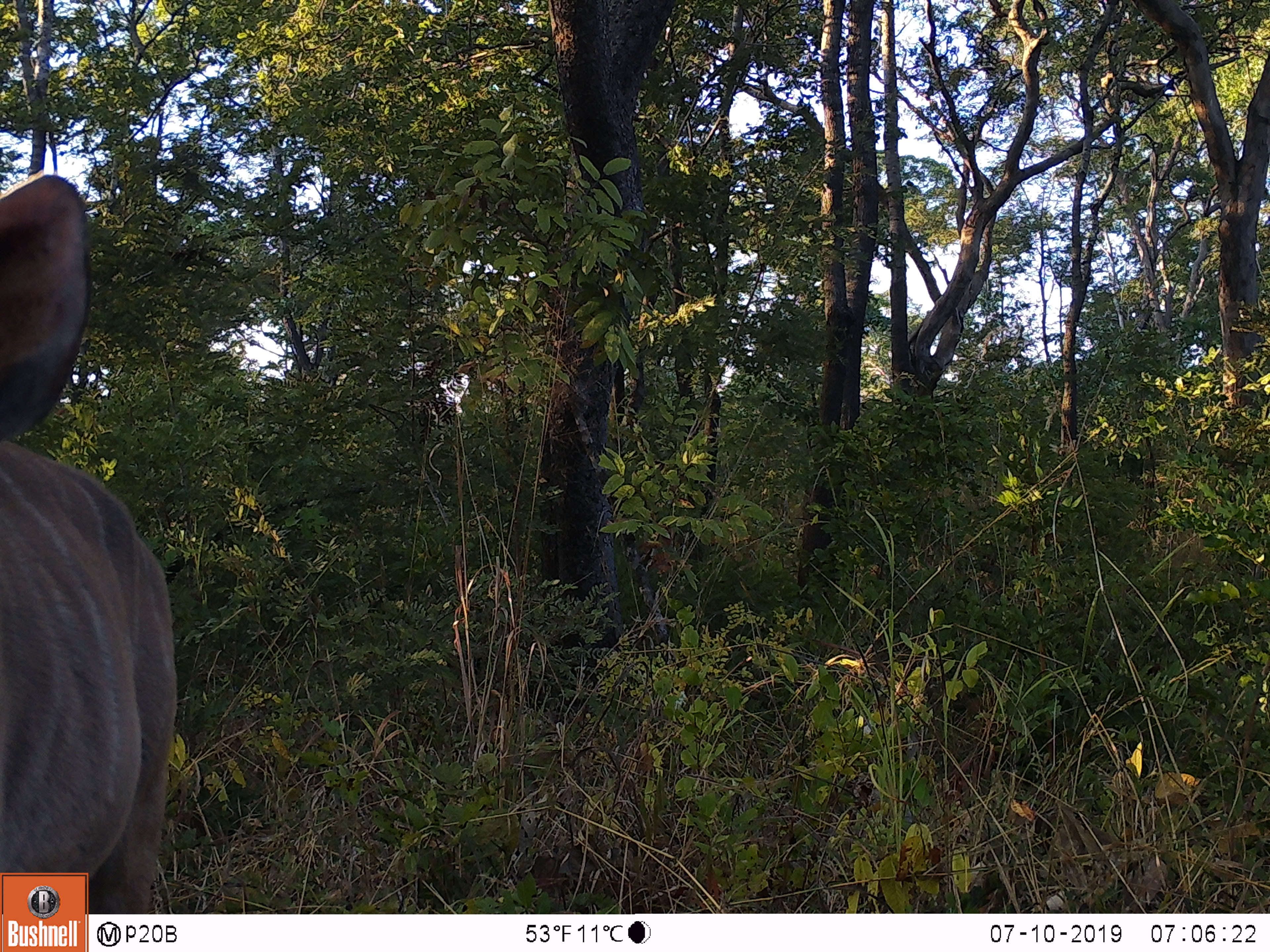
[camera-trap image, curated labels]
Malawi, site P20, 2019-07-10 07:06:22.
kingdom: Animalia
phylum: Chordata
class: Mammalia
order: Artiodactyla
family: Bovidae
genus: Tragelaphus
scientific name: Tragelaphus strepsiceros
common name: greater kudu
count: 1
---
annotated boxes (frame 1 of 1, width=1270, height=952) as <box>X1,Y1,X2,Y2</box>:
greater kudu: <box>0,152,185,870</box>